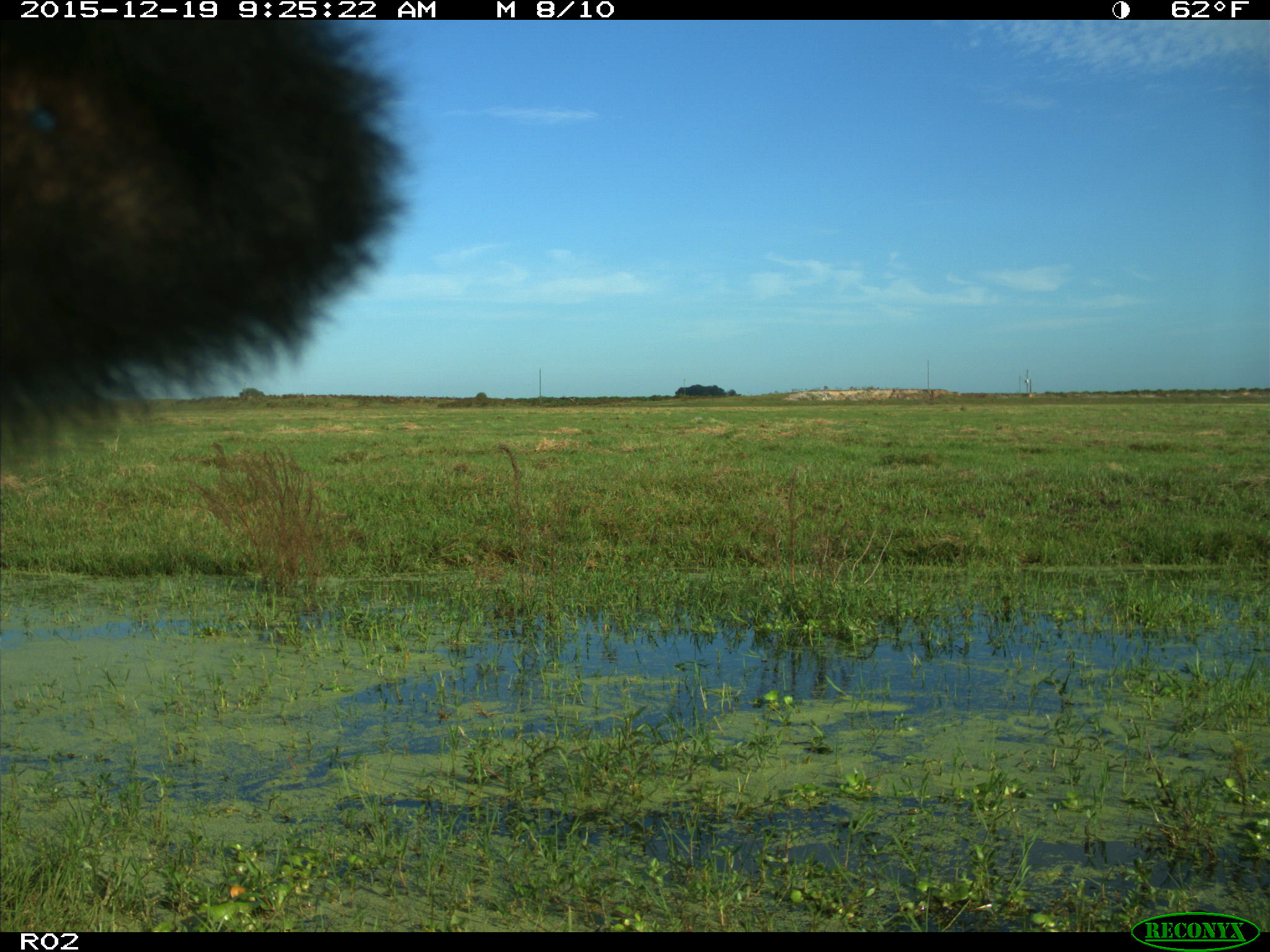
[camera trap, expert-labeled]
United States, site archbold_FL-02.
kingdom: Animalia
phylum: Chordata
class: Mammalia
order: Artiodactyla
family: Bovidae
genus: Bos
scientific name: Bos taurus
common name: domestic cow